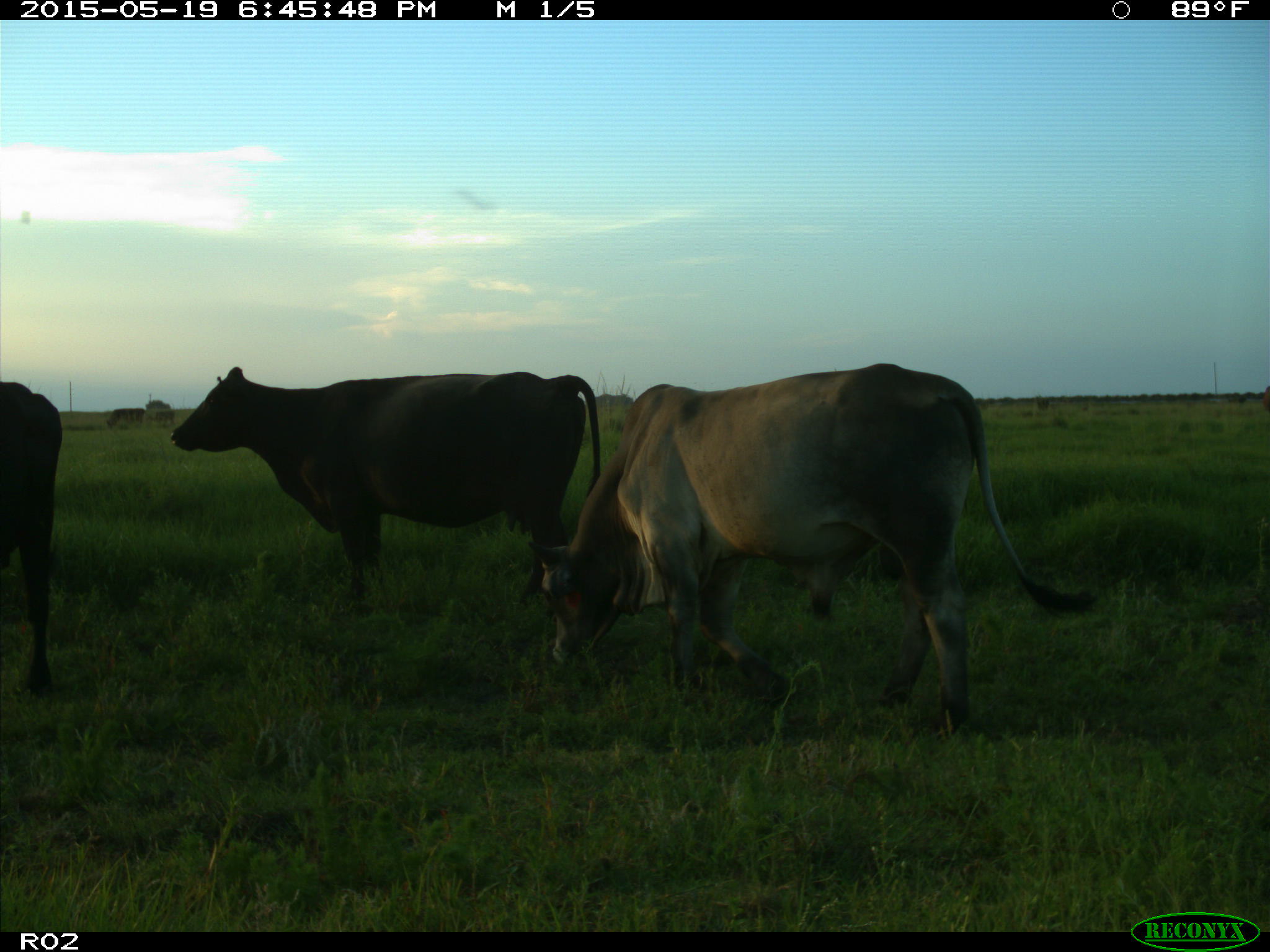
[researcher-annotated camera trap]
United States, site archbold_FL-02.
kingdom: Animalia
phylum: Chordata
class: Mammalia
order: Artiodactyla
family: Bovidae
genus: Bos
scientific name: Bos taurus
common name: domestic cow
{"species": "Bos taurus (domestic cow)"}